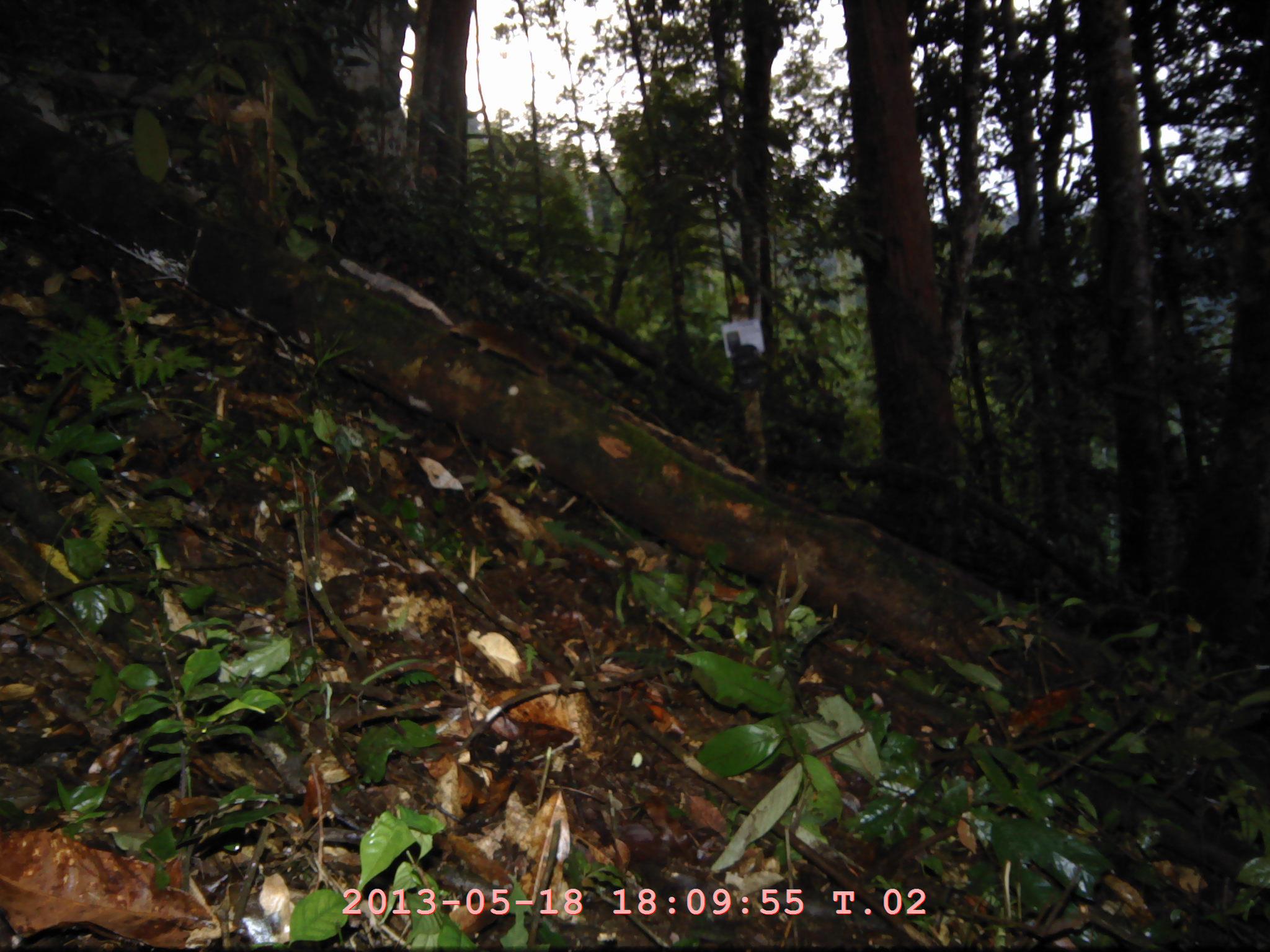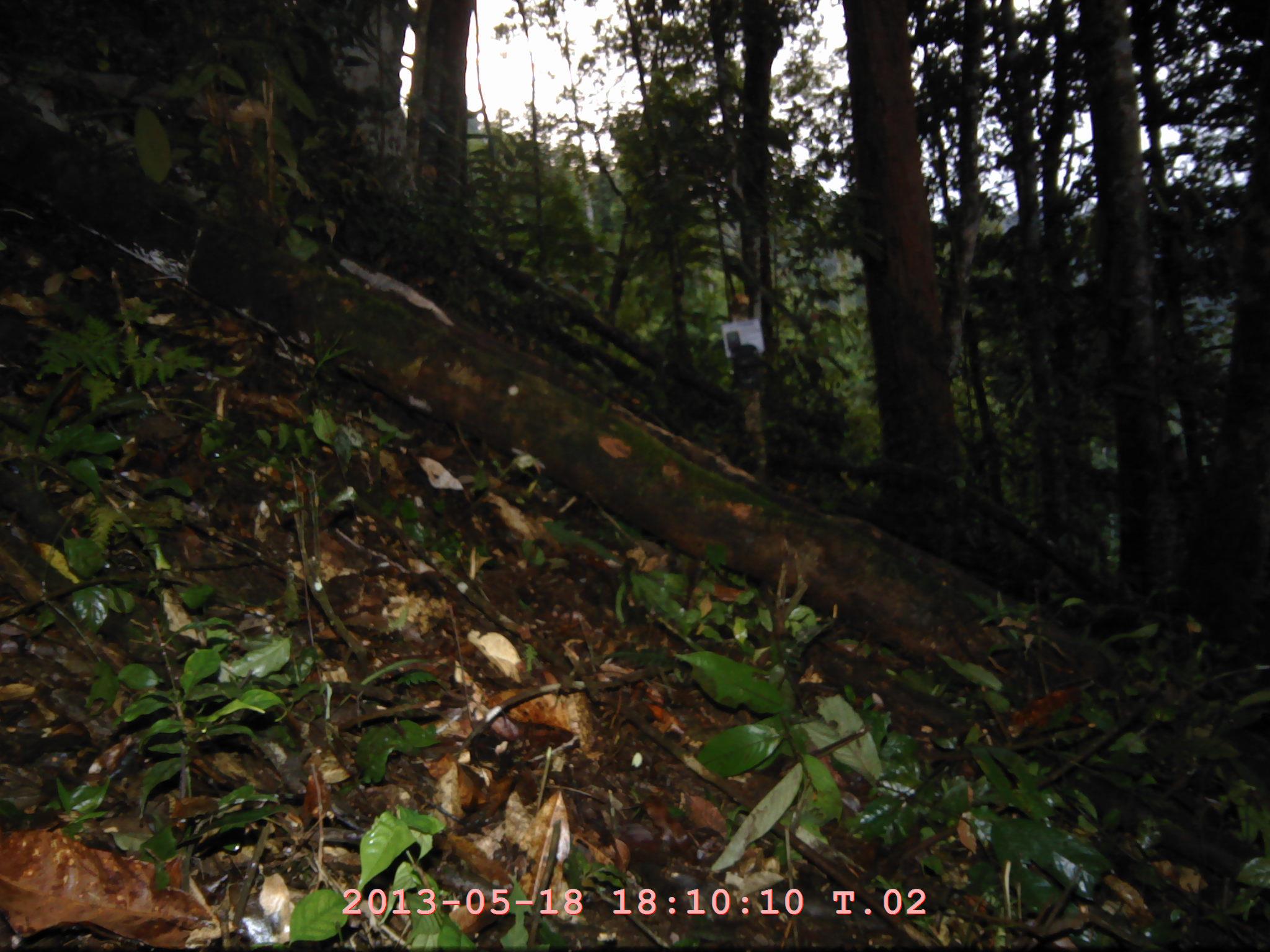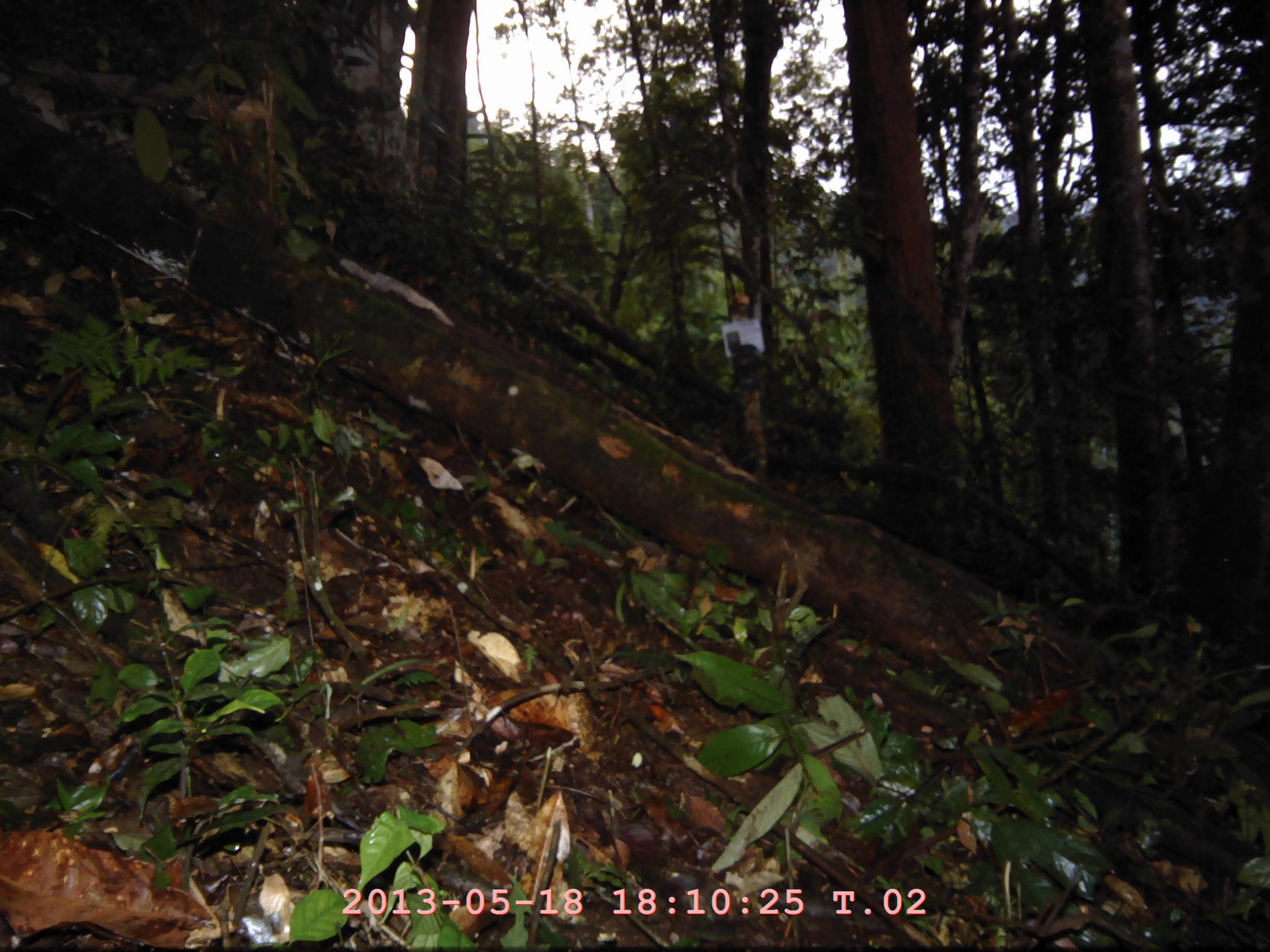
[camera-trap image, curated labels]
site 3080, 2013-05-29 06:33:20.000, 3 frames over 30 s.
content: unidentified animal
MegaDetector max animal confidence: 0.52